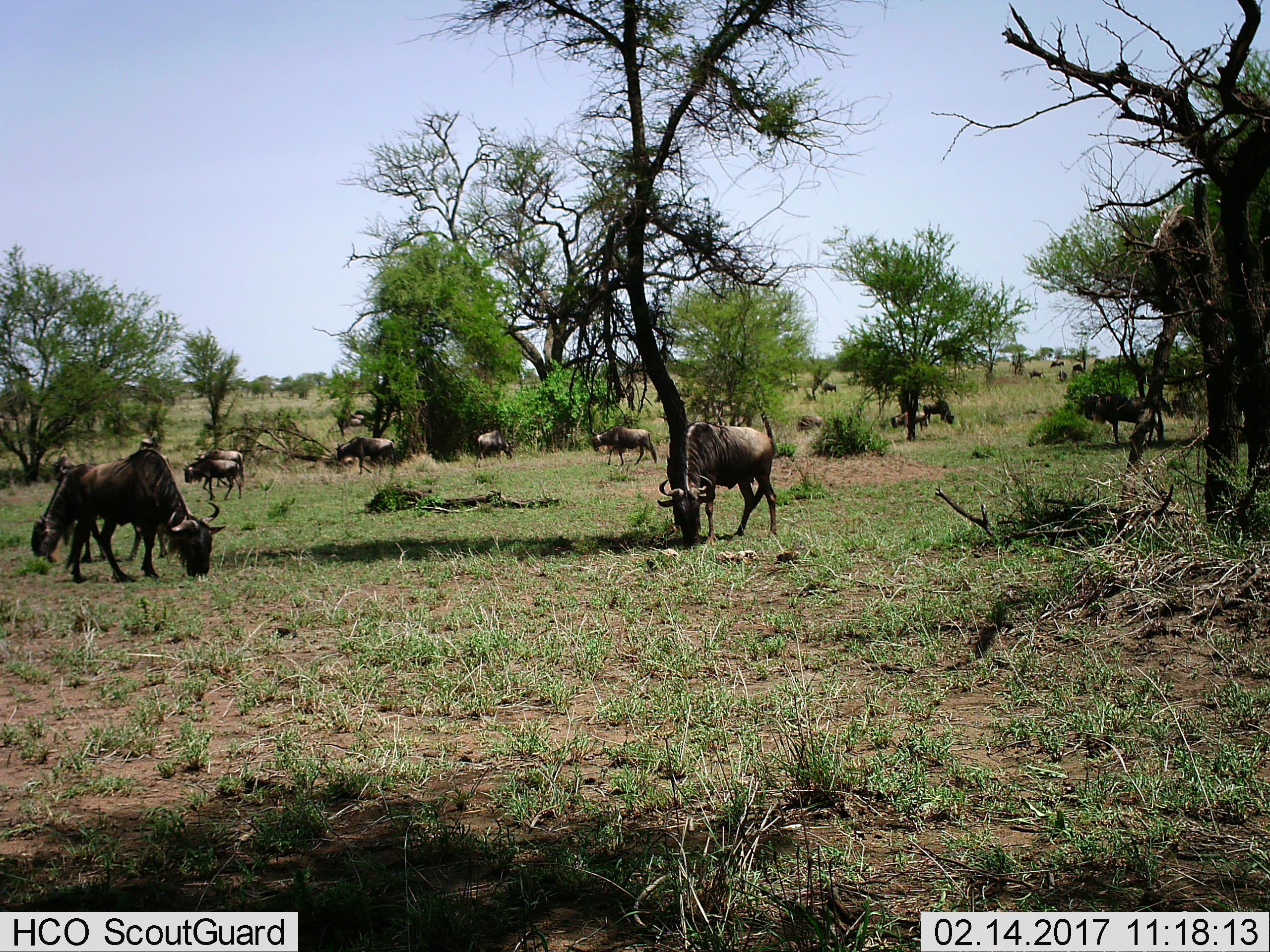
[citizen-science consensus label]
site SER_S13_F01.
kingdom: Animalia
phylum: Chordata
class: Mammalia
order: Artiodactyla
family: Bovidae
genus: Connochaetes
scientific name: Connochaetes taurinus taurinus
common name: blue wildebeest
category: wildebeestblue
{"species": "wildebeestblue (blue wildebeest) (Connochaetes taurinus taurinus)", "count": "11-50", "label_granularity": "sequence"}